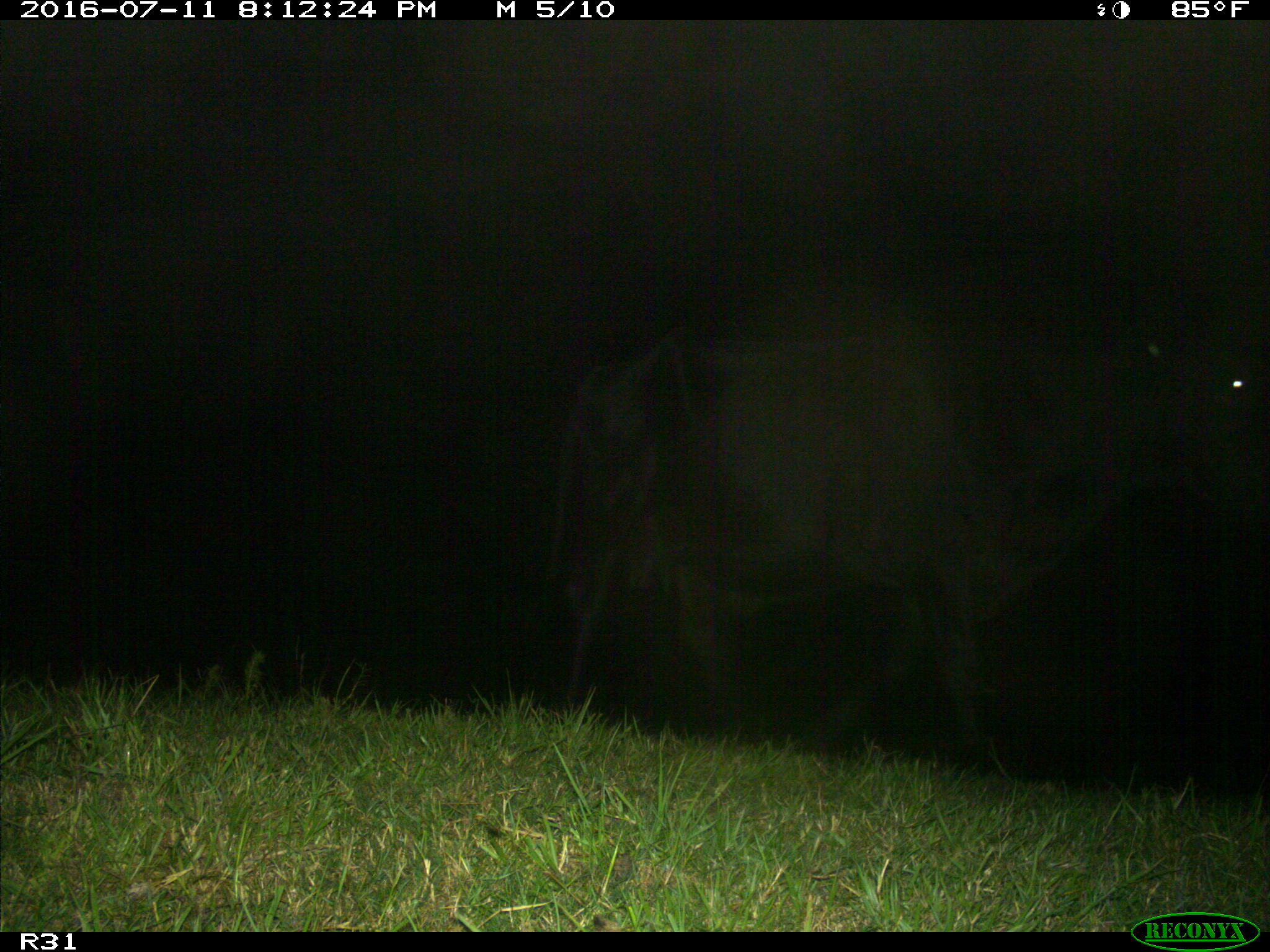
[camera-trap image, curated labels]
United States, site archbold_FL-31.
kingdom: Animalia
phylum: Chordata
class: Mammalia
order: Artiodactyla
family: Bovidae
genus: Bos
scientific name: Bos taurus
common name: domestic cow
Bos taurus (domestic cow).